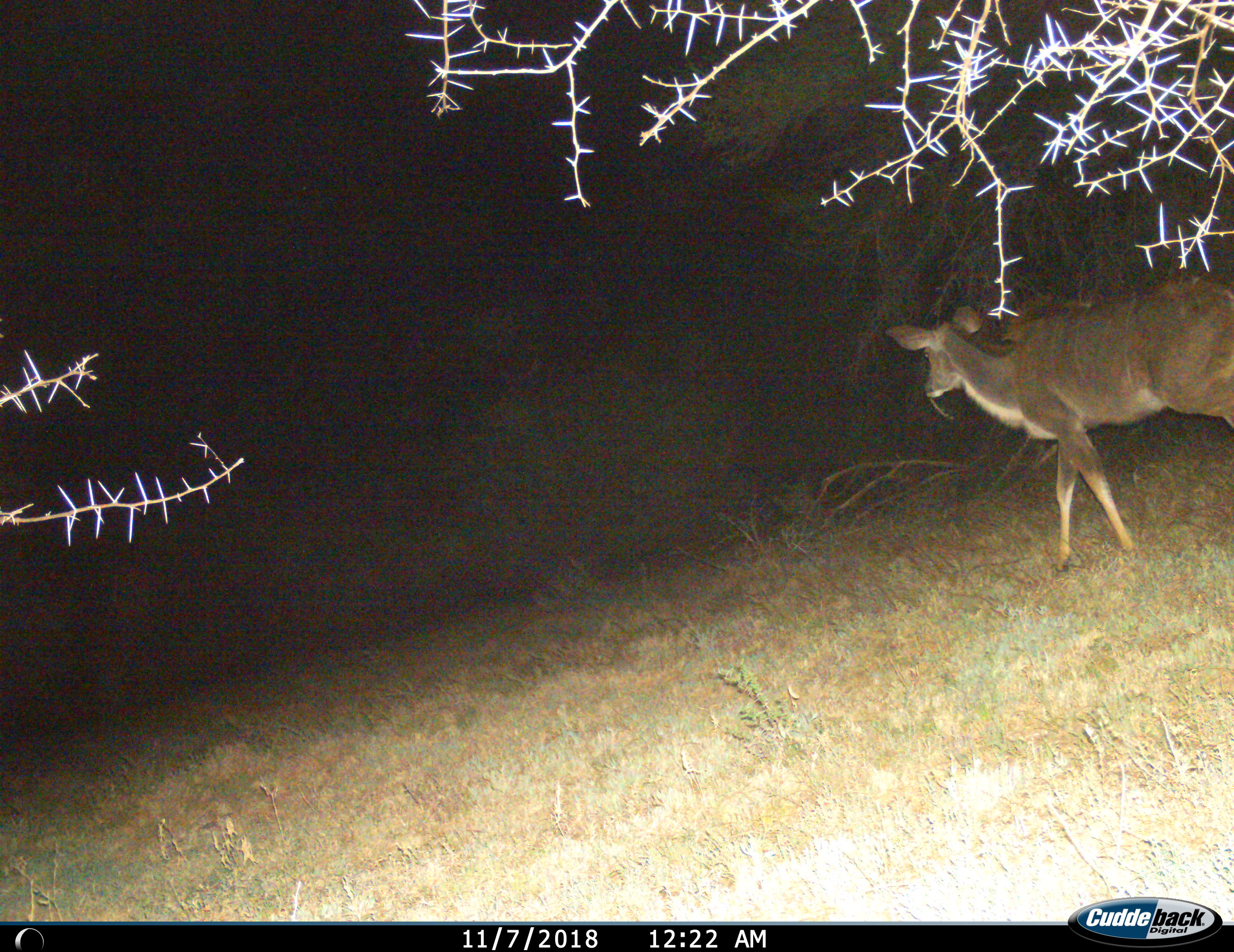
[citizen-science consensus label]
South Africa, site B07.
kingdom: Animalia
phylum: Chordata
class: Mammalia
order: Artiodactyla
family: Bovidae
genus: Tragelaphus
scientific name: Tragelaphus strepsiceros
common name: greater kudu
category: kudu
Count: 1.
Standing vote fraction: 38%.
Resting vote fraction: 0%.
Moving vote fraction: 62%.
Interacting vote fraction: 0%.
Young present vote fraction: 0%.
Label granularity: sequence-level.